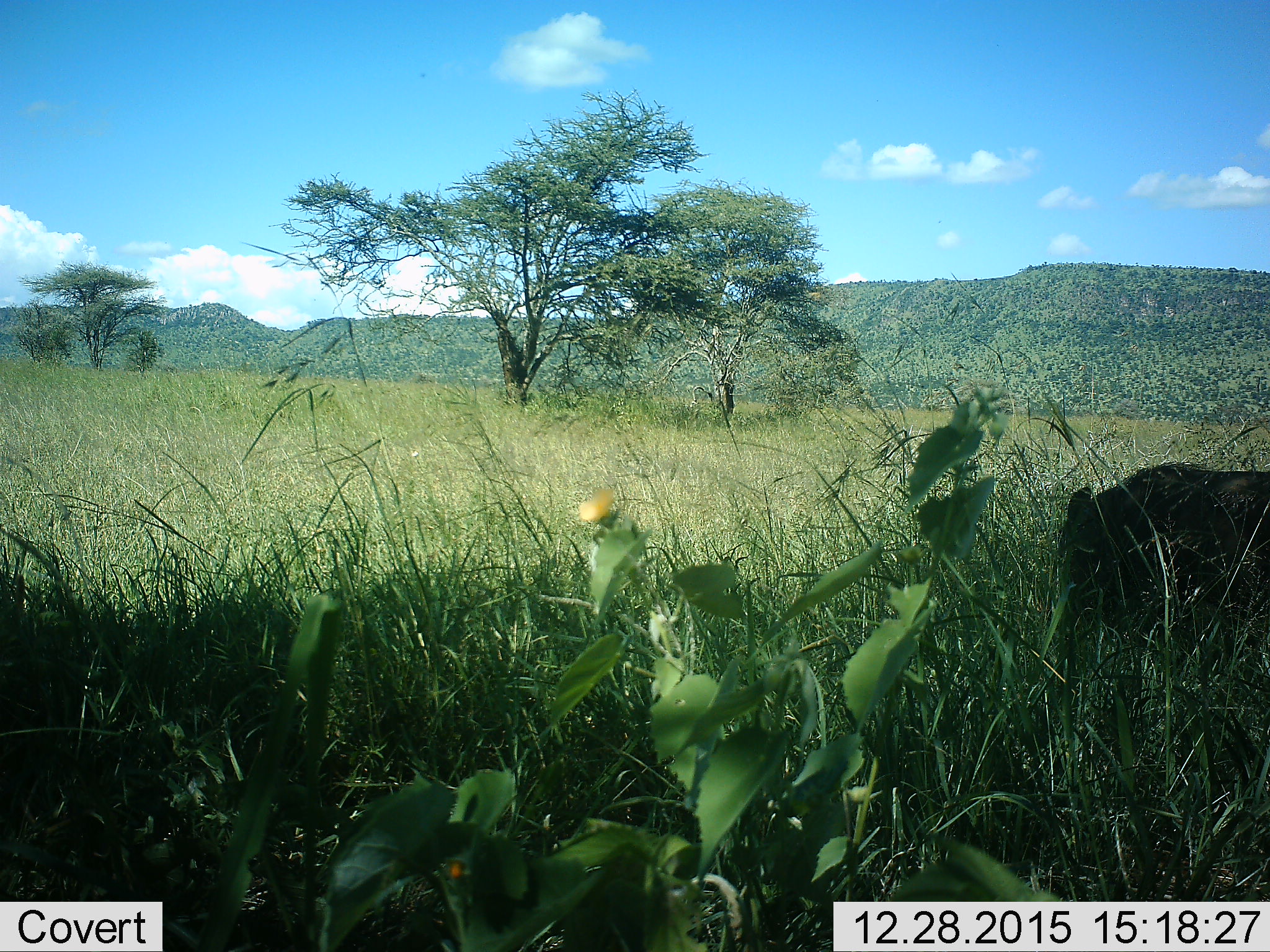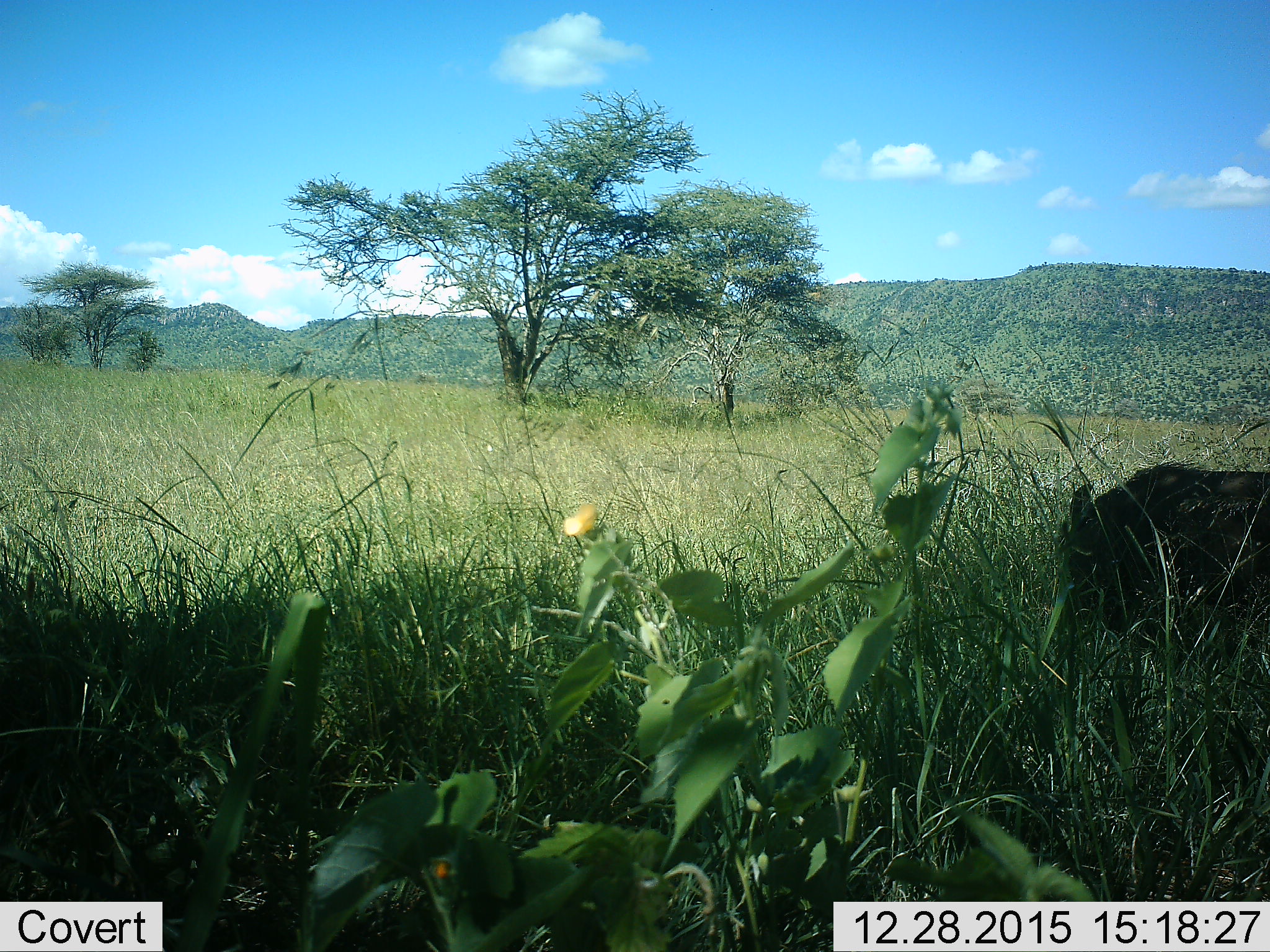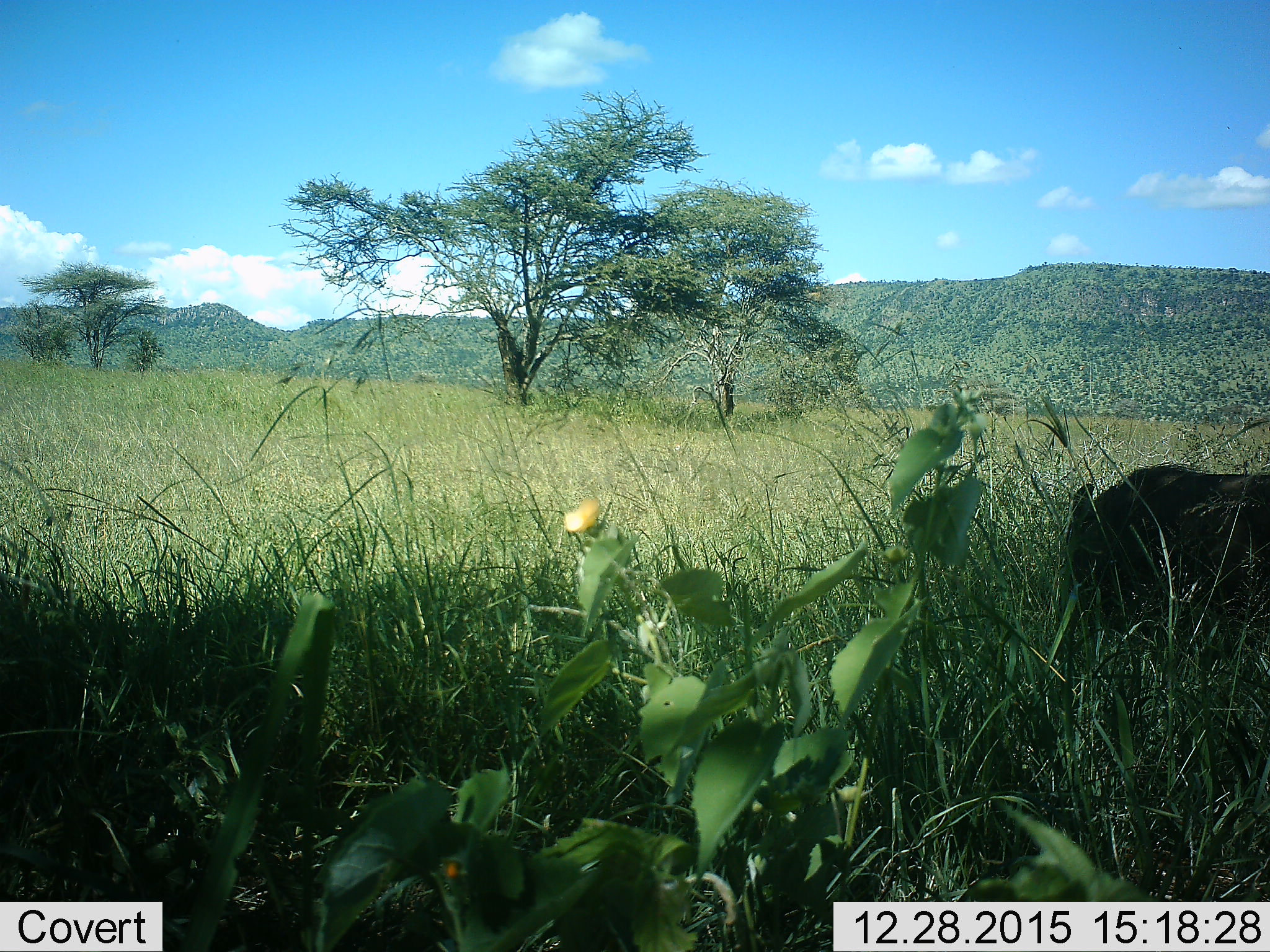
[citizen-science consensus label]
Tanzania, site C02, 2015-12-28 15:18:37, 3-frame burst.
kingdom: Animalia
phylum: Chordata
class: Mammalia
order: Artiodactyla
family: Suidae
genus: Phacochoerus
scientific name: Phacochoerus africanus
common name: warthog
Warthog (Phacochoerus africanus), count 1. Behavior (volunteer vote fractions): standing 43%, resting 0%, moving 14%, interacting 0%. Young present (vote fraction): 0%. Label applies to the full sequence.